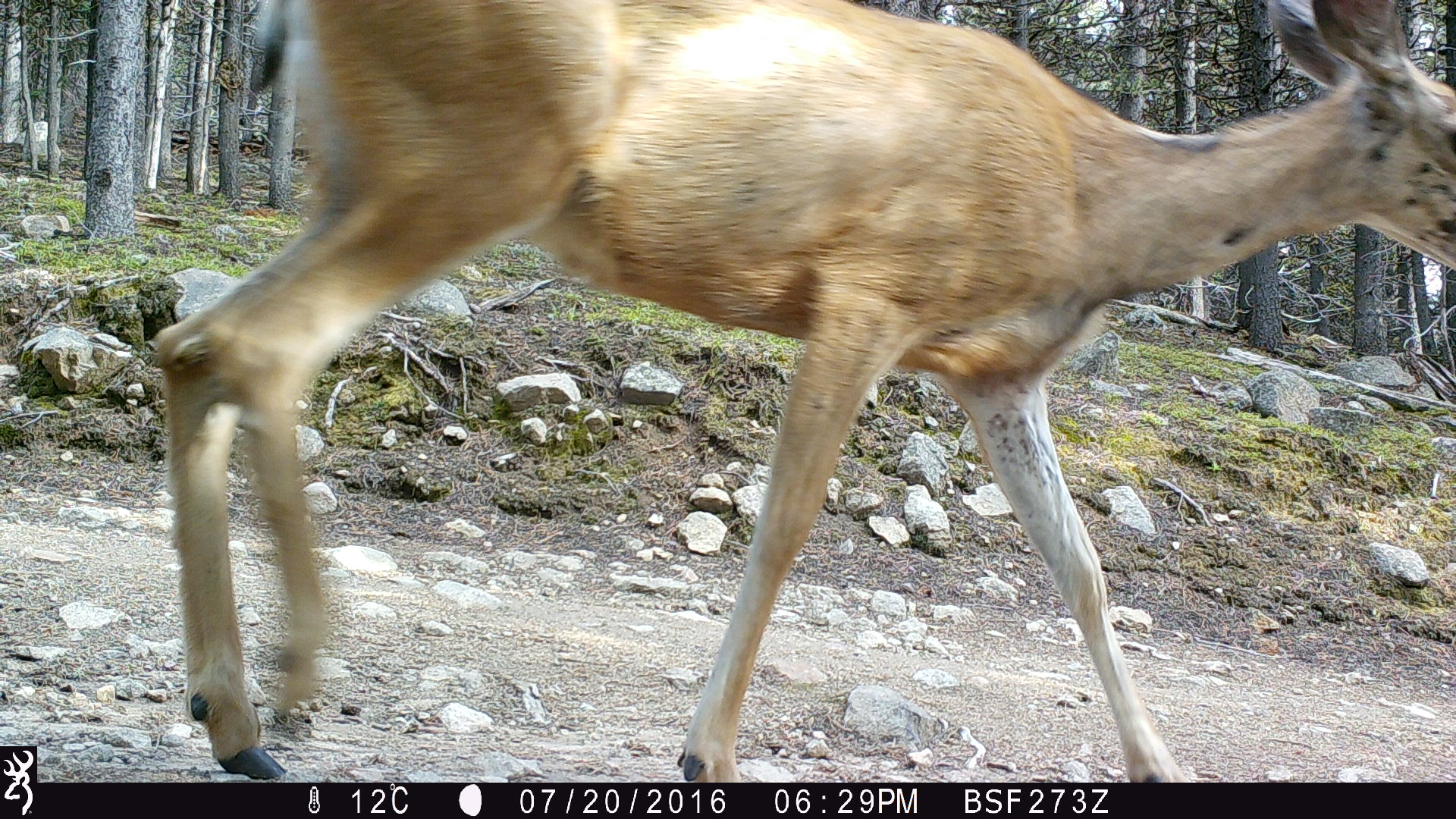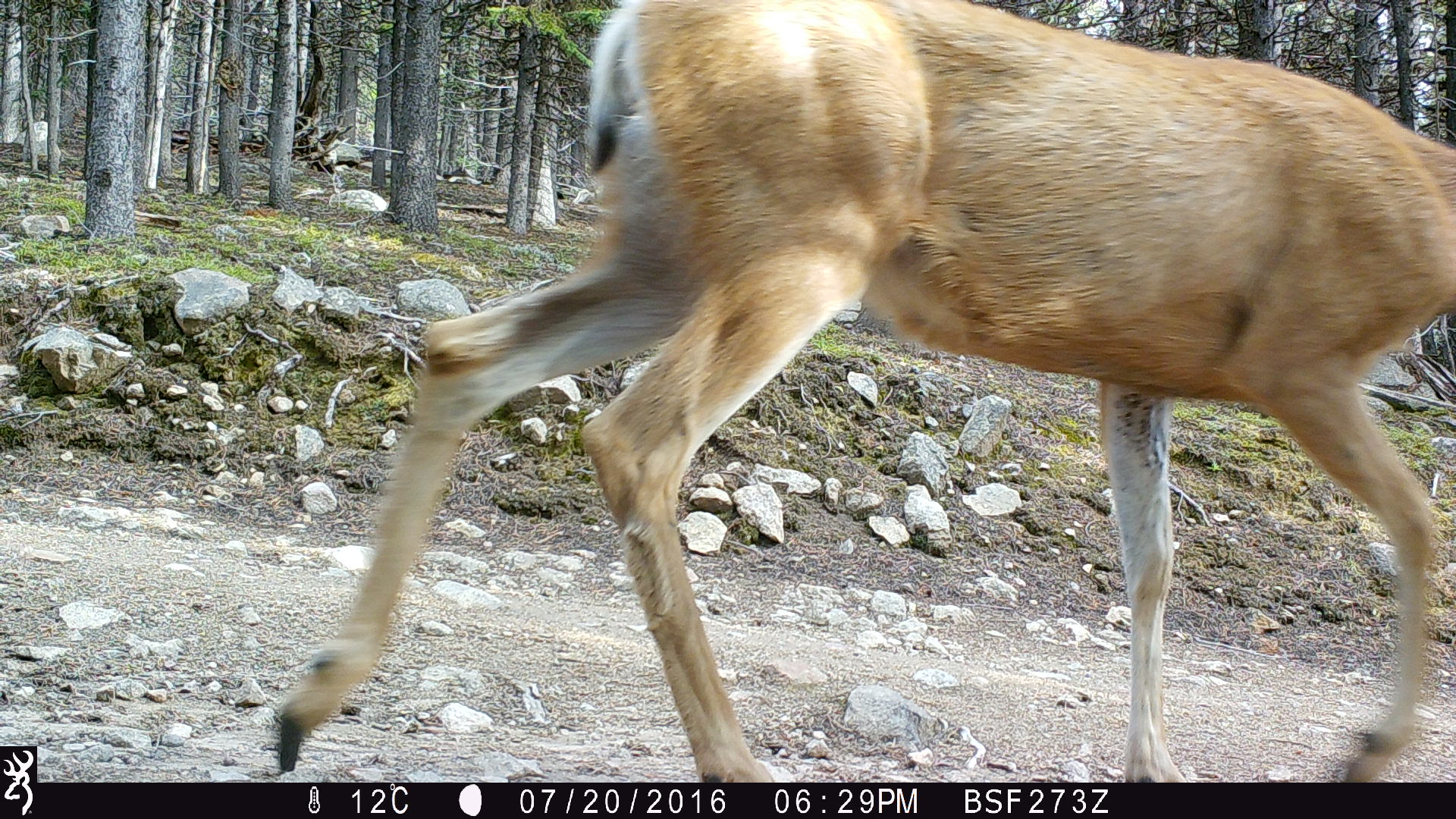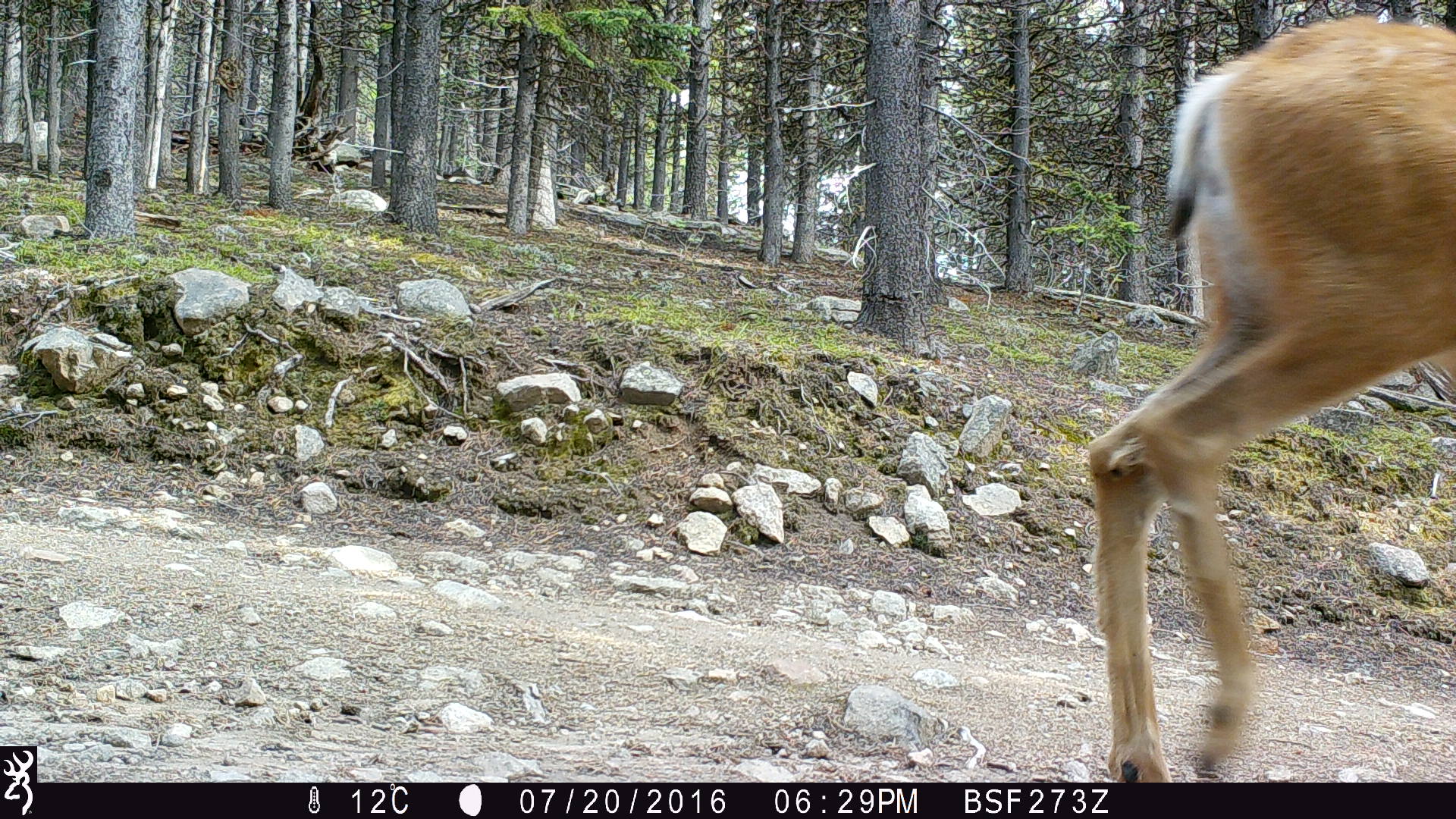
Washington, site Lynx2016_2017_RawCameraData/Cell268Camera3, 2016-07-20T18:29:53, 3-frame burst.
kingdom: Animalia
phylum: Chordata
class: Mammalia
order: Artiodactyla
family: Cervidae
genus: Odocoileus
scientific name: Odocoileus hemionus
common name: mule deer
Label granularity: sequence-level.